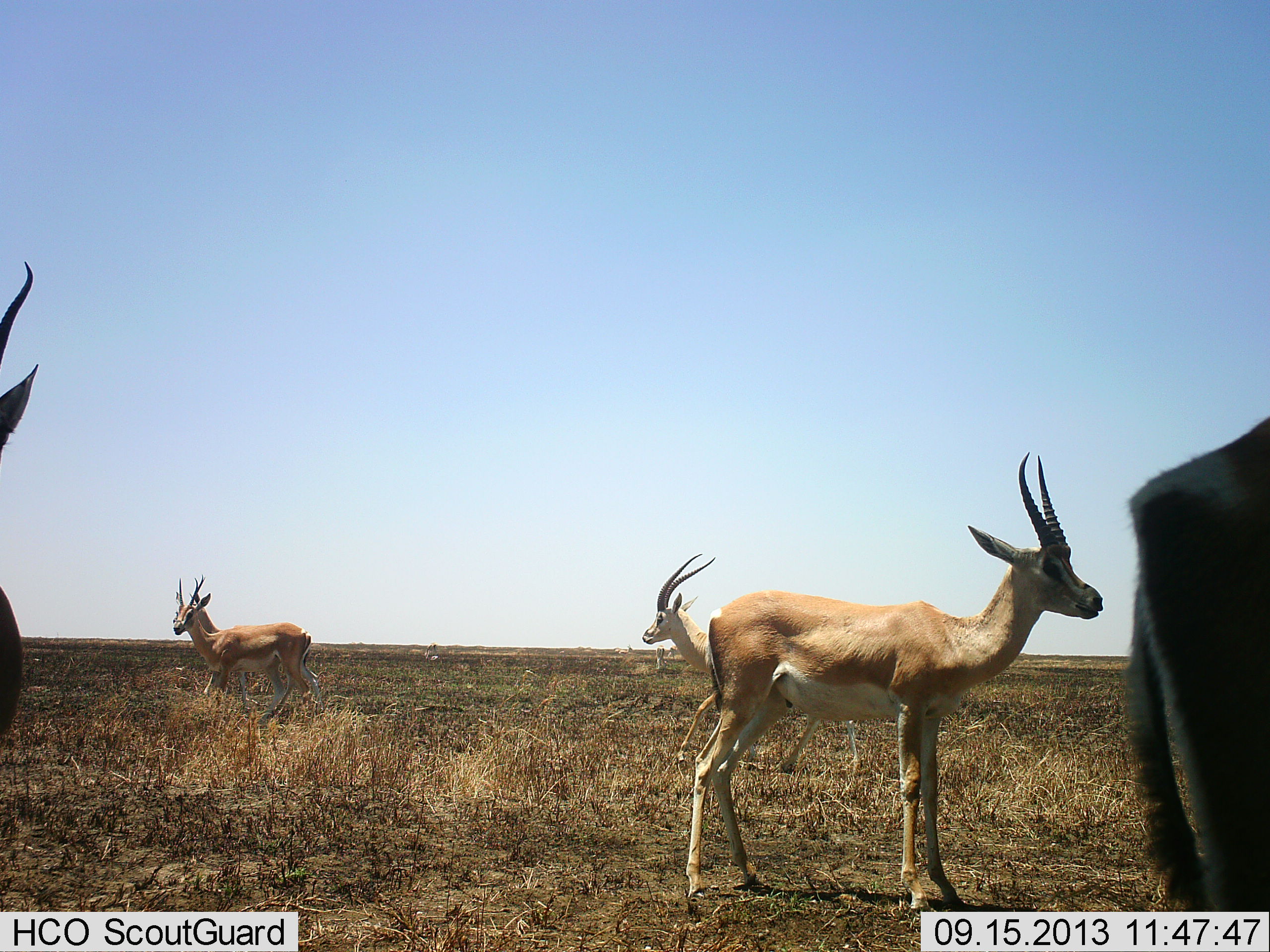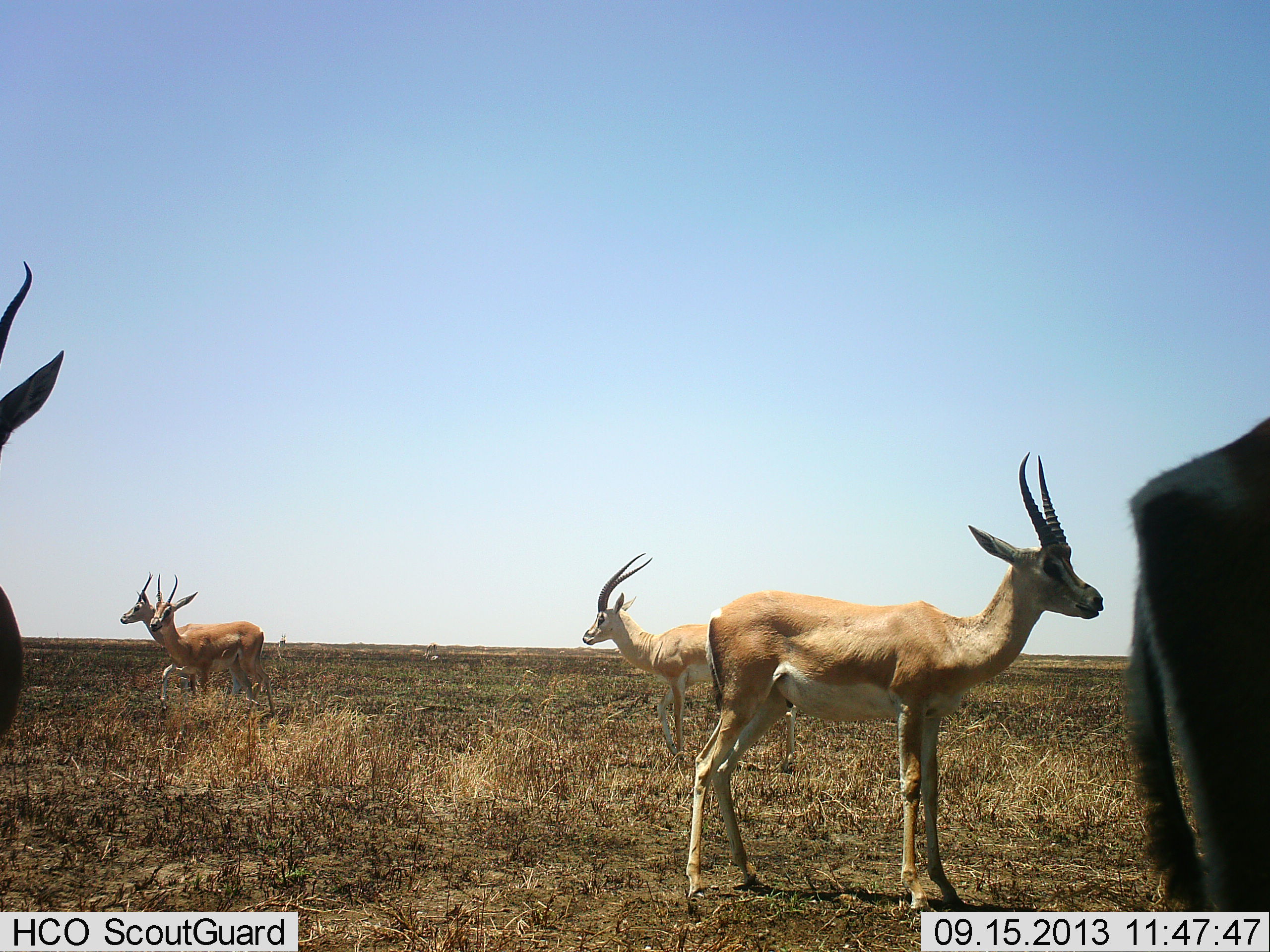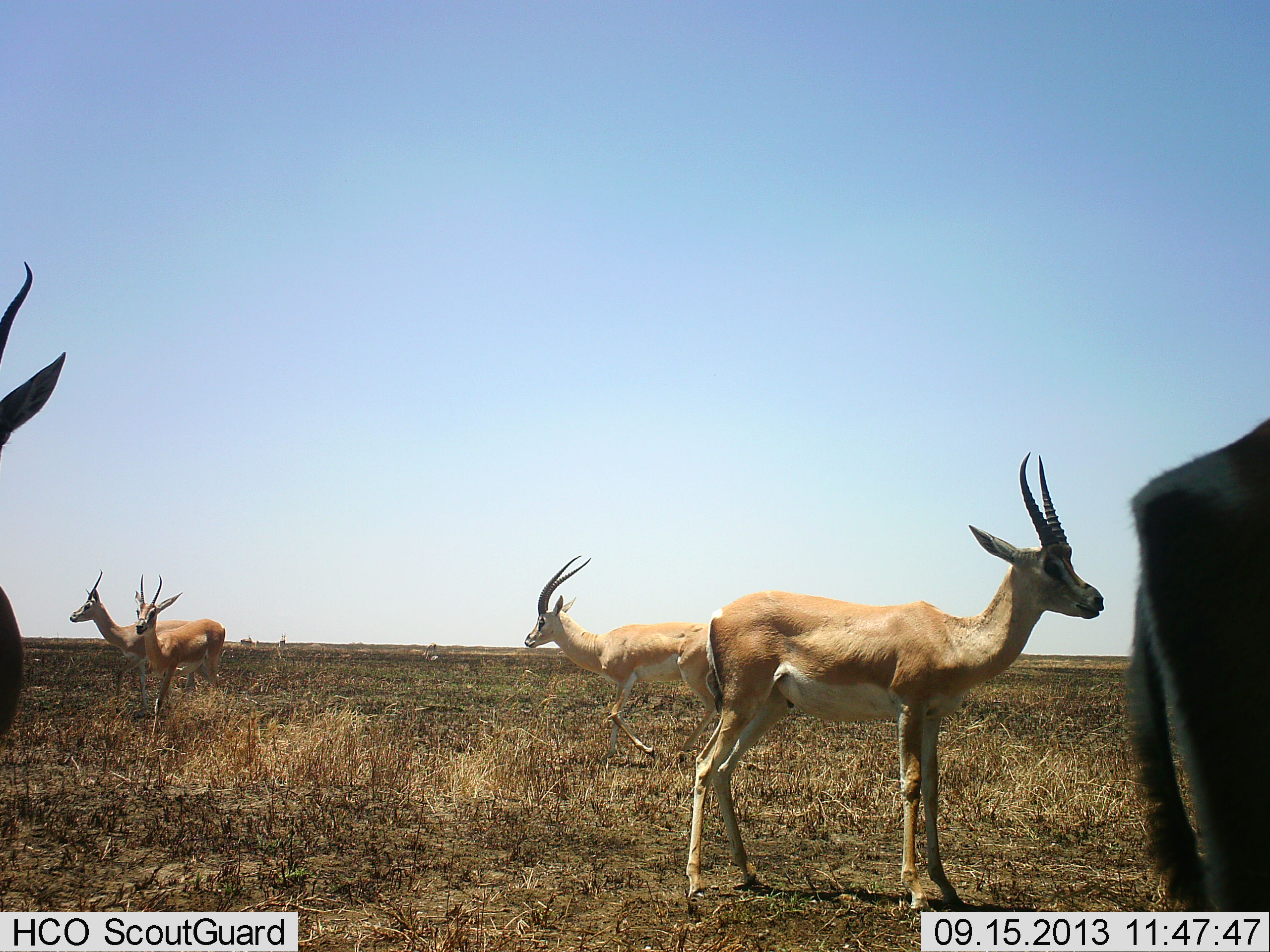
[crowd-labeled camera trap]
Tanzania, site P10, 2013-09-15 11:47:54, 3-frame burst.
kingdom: Animalia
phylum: Chordata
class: Mammalia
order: Artiodactyla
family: Bovidae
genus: Nanger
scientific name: Nanger granti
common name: grant's gazelle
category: gazellegrants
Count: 6.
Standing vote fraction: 91%.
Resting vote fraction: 0%.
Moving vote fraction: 86%.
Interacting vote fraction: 0%.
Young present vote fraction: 0%.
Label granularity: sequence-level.